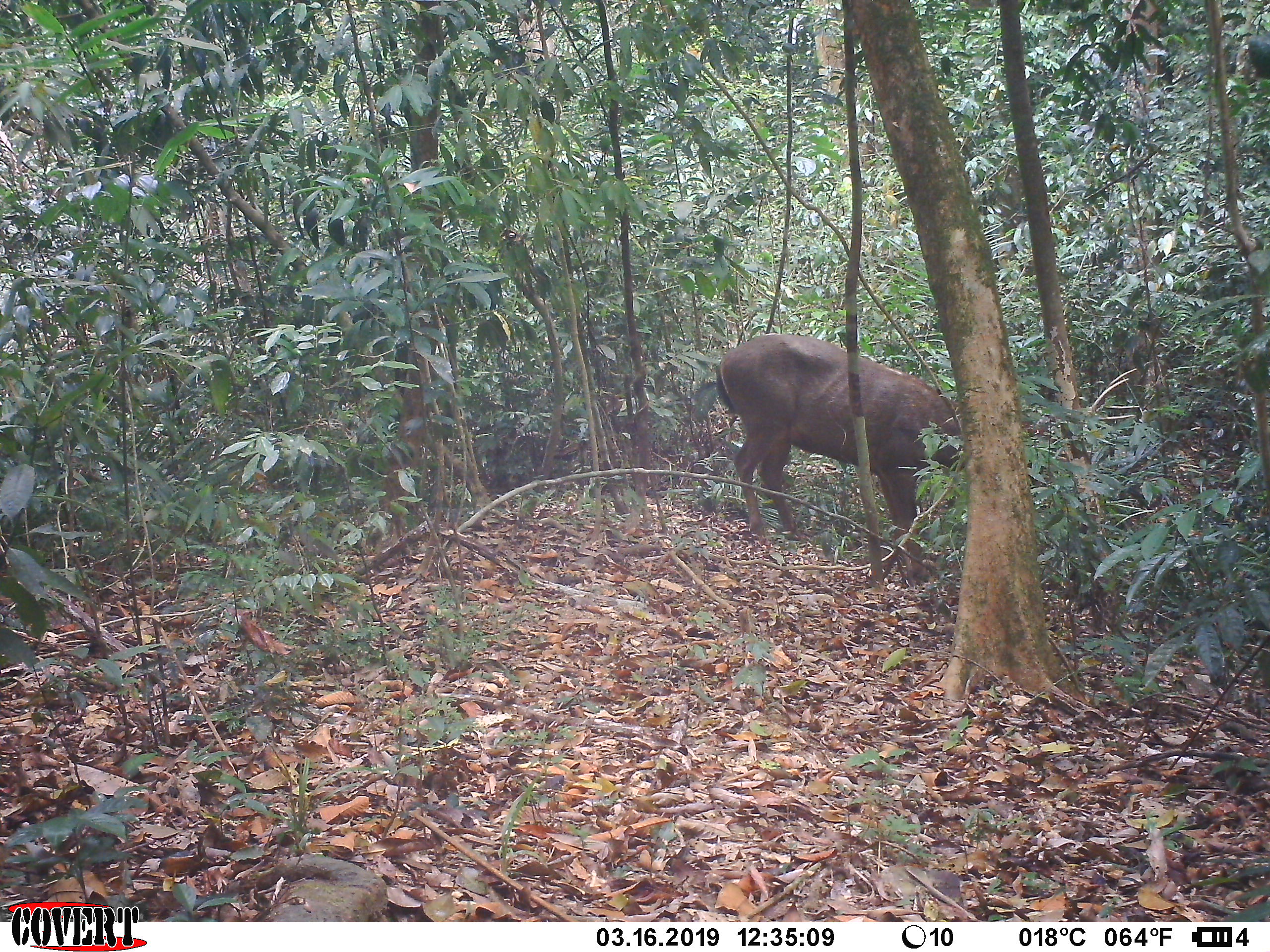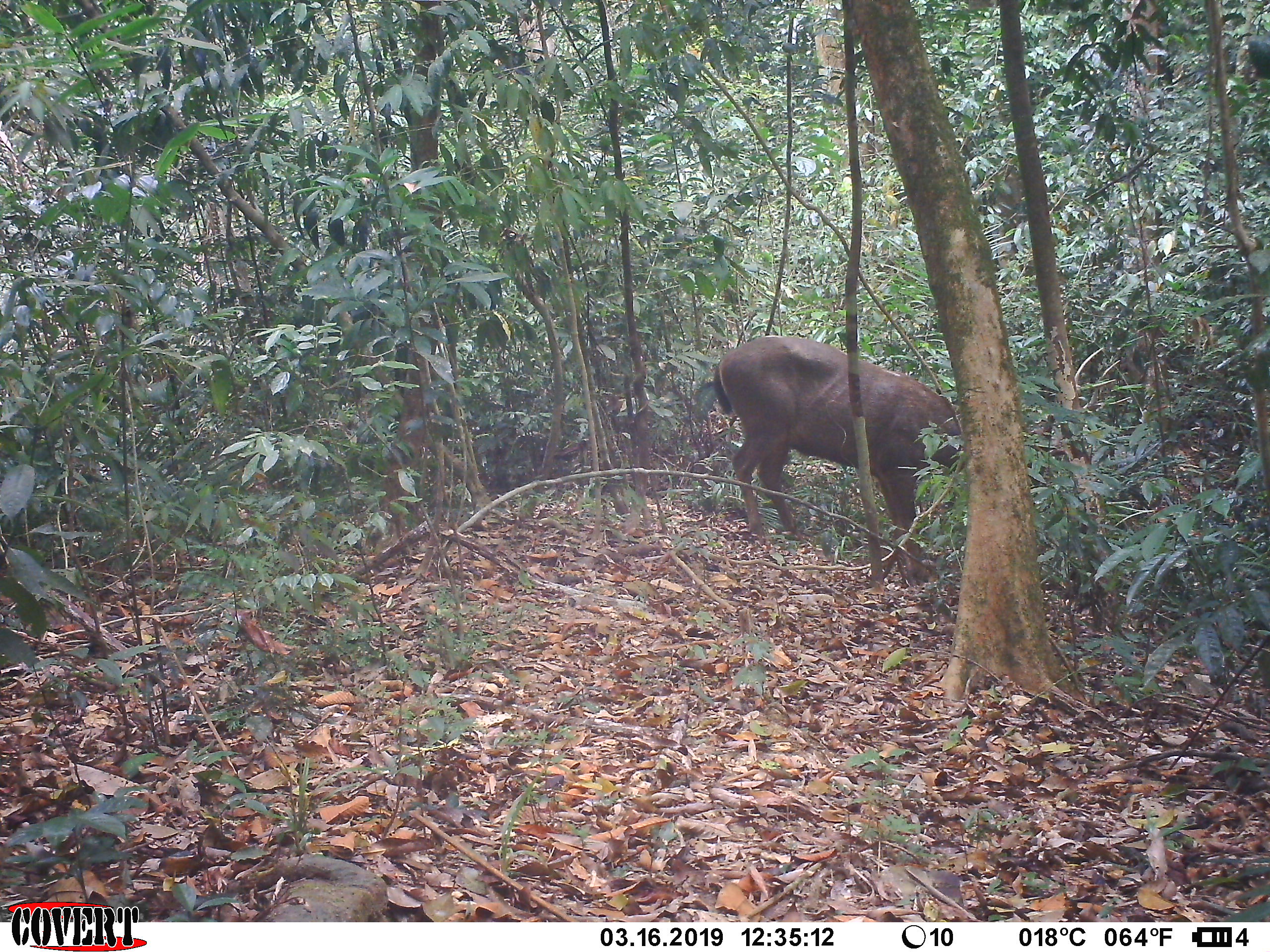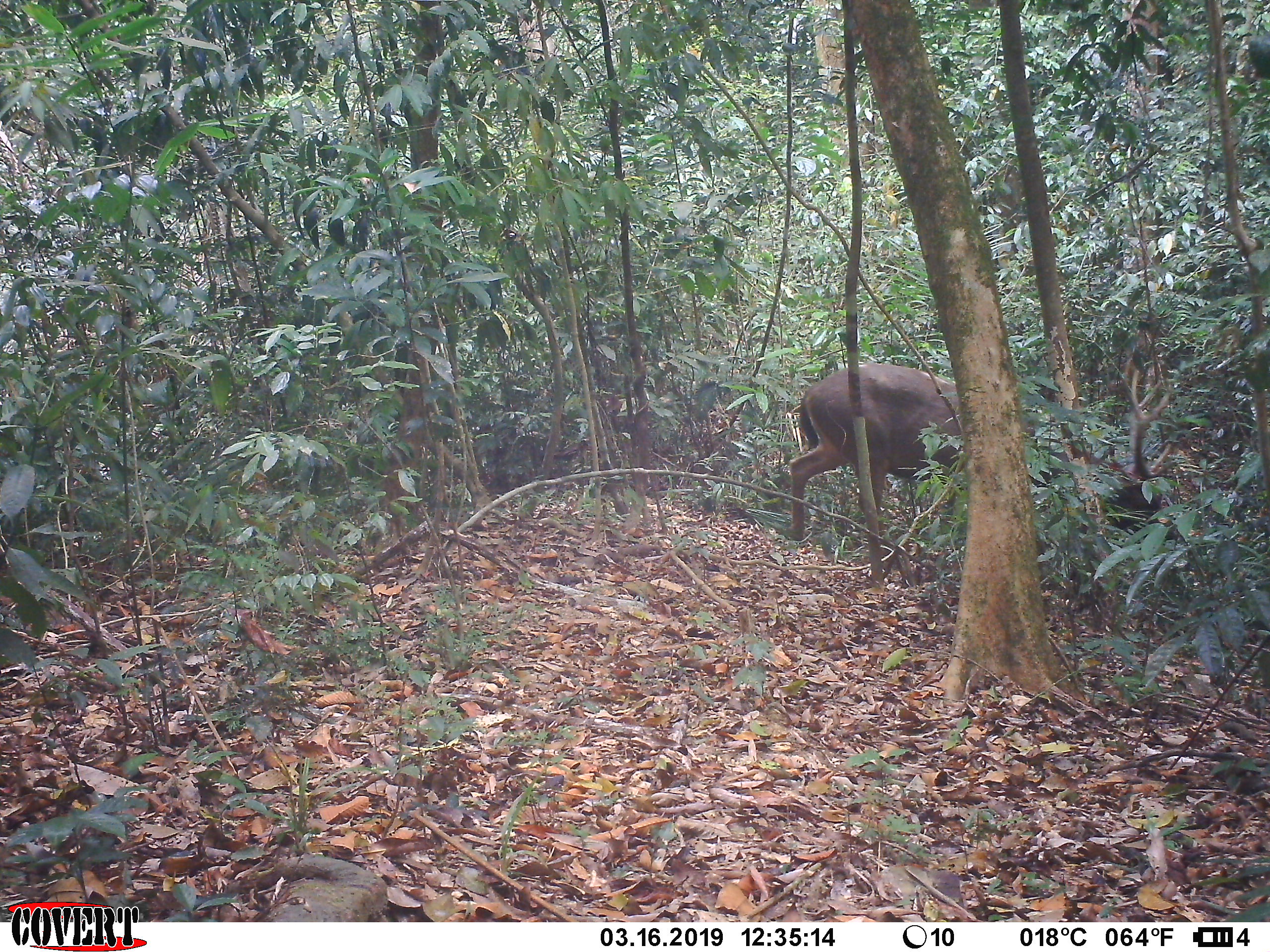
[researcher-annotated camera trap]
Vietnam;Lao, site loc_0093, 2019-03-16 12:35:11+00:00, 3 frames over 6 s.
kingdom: Animalia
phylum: Chordata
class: Mammalia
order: Artiodactyla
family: Cervidae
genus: Rusa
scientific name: Rusa unicolor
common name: sambar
Sambar (Rusa unicolor). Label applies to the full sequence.